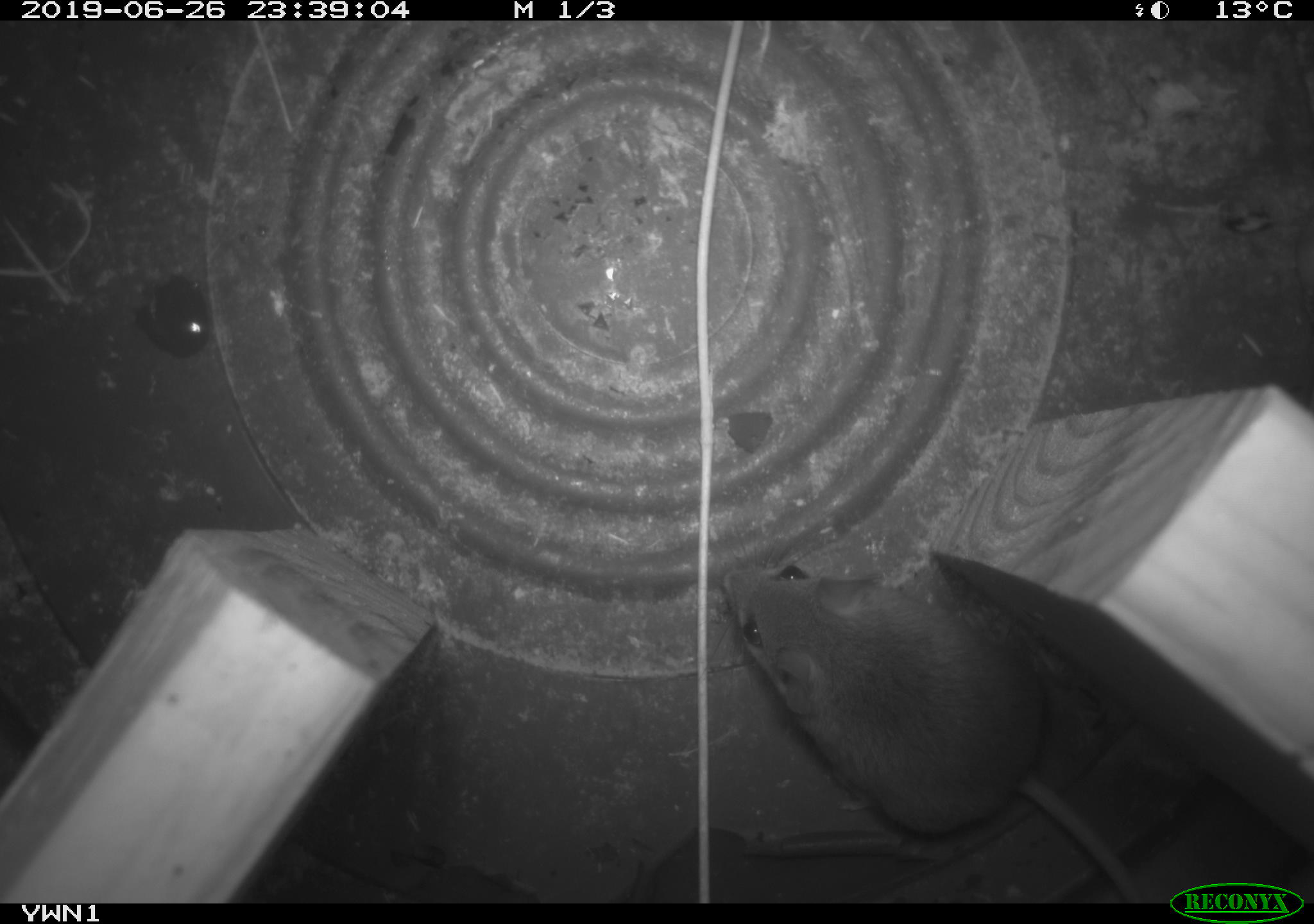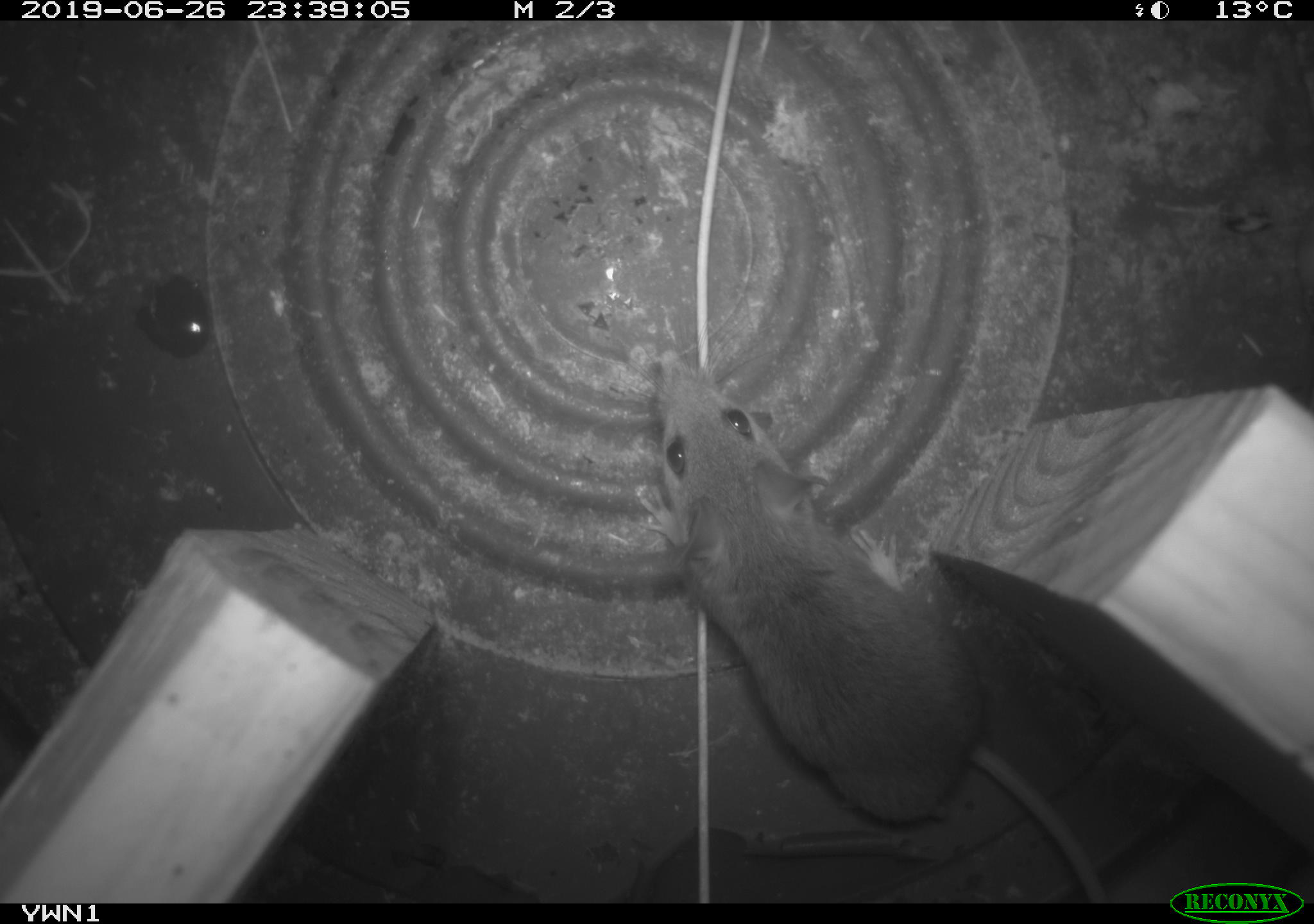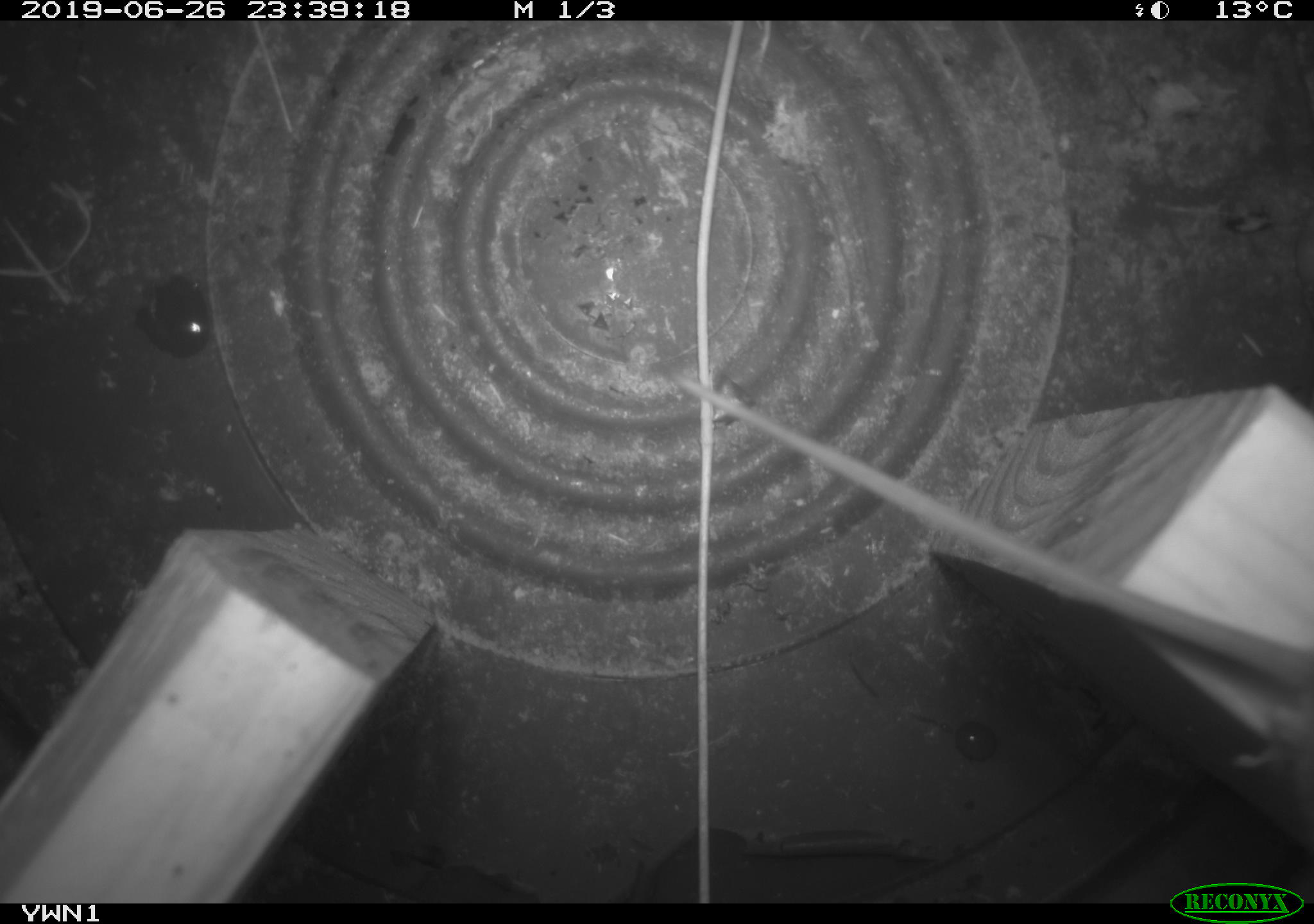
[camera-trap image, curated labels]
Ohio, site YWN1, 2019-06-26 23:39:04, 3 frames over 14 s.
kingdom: Animalia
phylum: Chordata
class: Mammalia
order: Rodentia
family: Cricetidae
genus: Peromyscus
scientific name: Peromyscus leucopus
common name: white-footed mouse